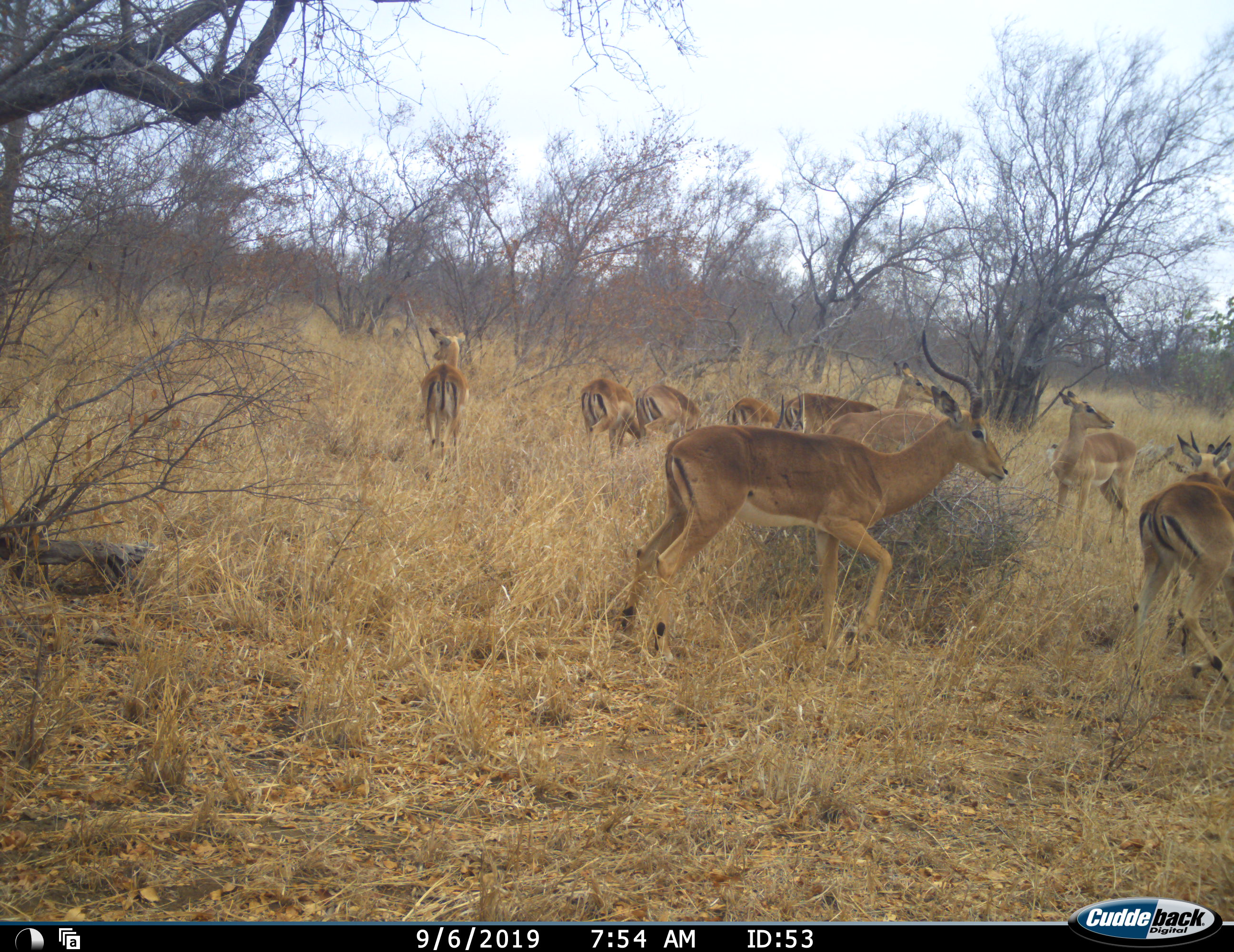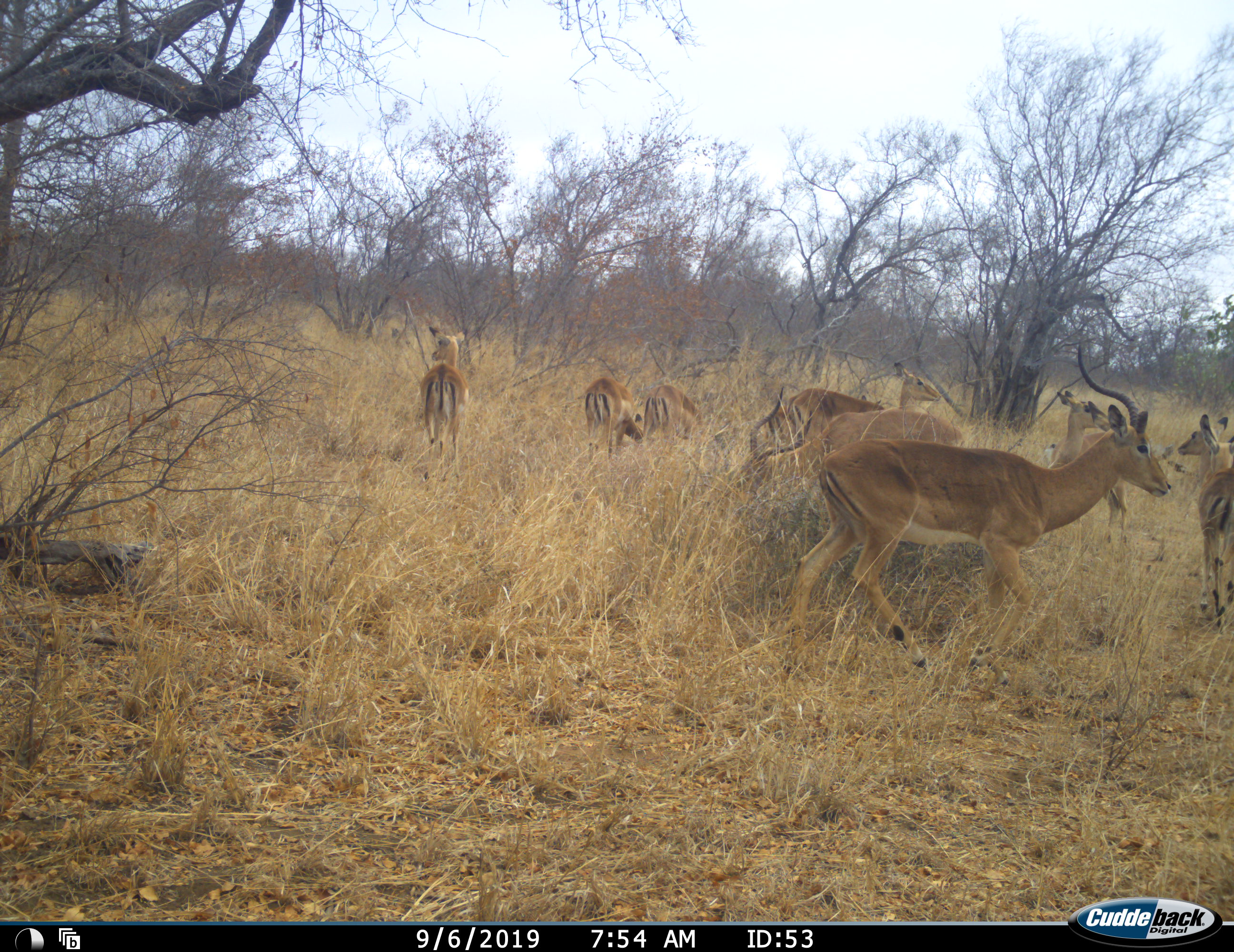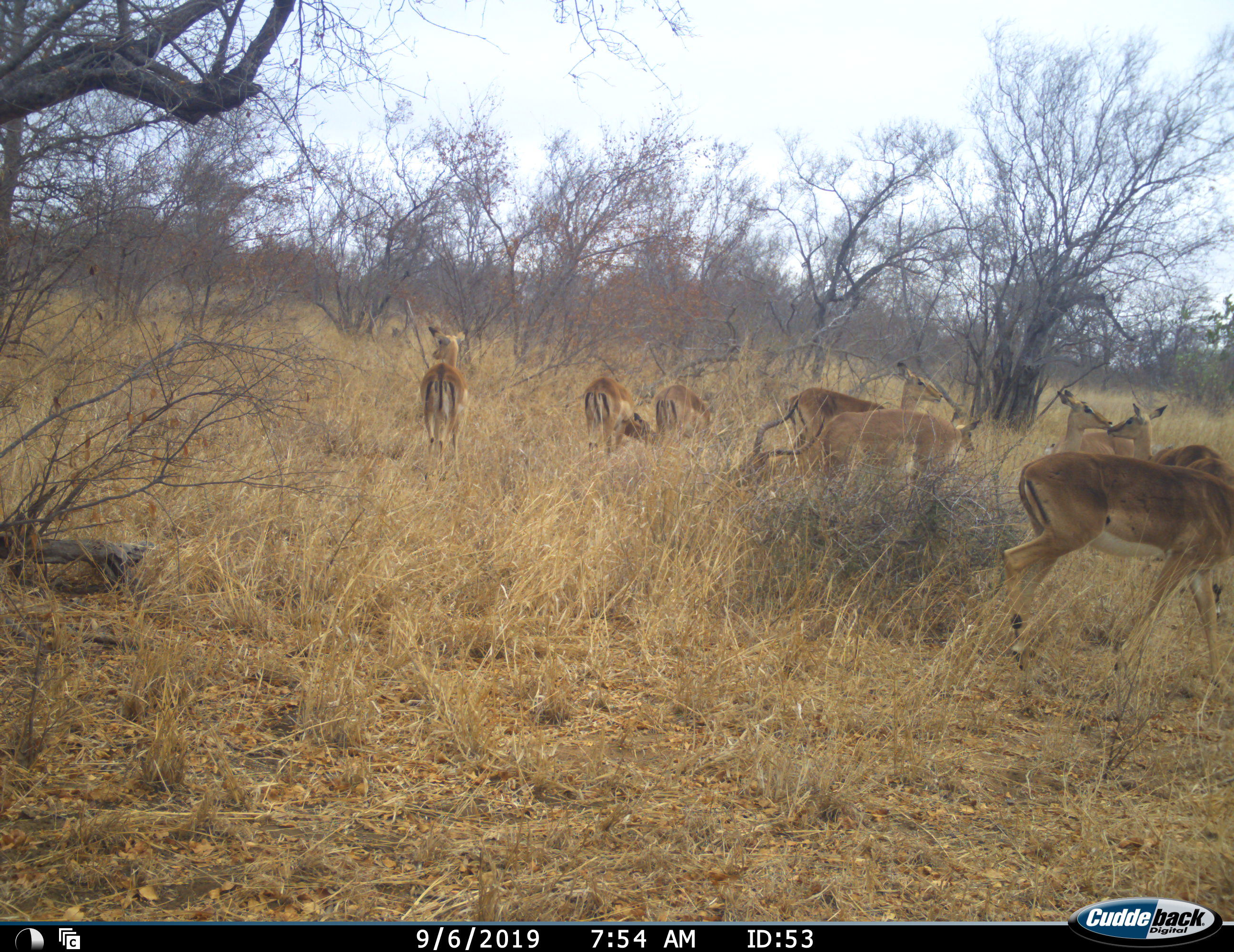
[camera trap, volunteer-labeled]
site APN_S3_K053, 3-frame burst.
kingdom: Animalia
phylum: Chordata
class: Mammalia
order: Artiodactyla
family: Bovidae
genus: Aepyceros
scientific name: Aepyceros melampus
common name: impala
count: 11-50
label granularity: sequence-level